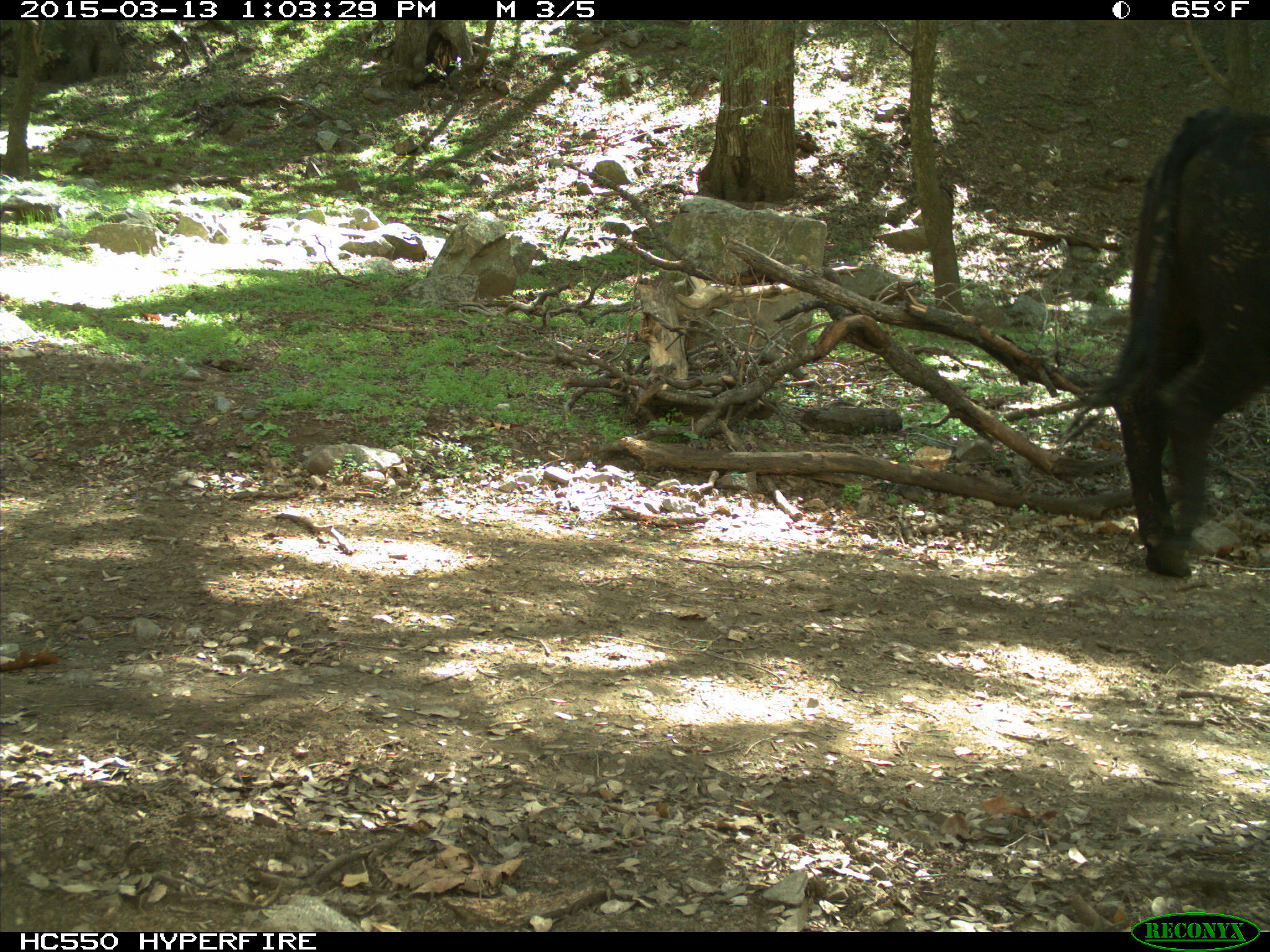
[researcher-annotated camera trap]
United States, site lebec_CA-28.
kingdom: Animalia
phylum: Chordata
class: Mammalia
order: Artiodactyla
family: Bovidae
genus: Bos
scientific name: Bos taurus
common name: domestic cow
Bos taurus (domestic cow).